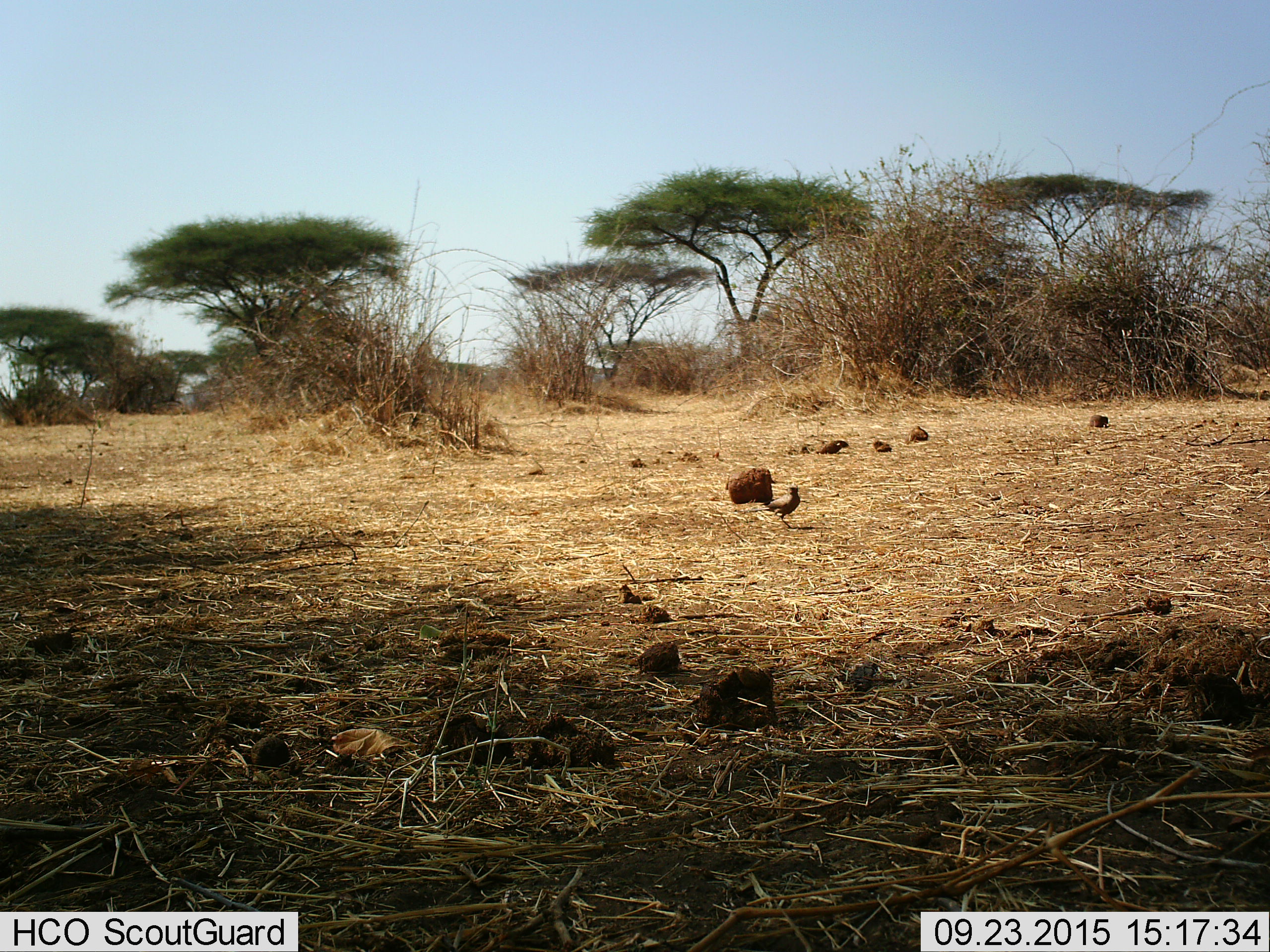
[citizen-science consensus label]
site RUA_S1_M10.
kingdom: Animalia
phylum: Chordata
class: Aves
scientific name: Aves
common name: bird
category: birdother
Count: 1.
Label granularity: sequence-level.